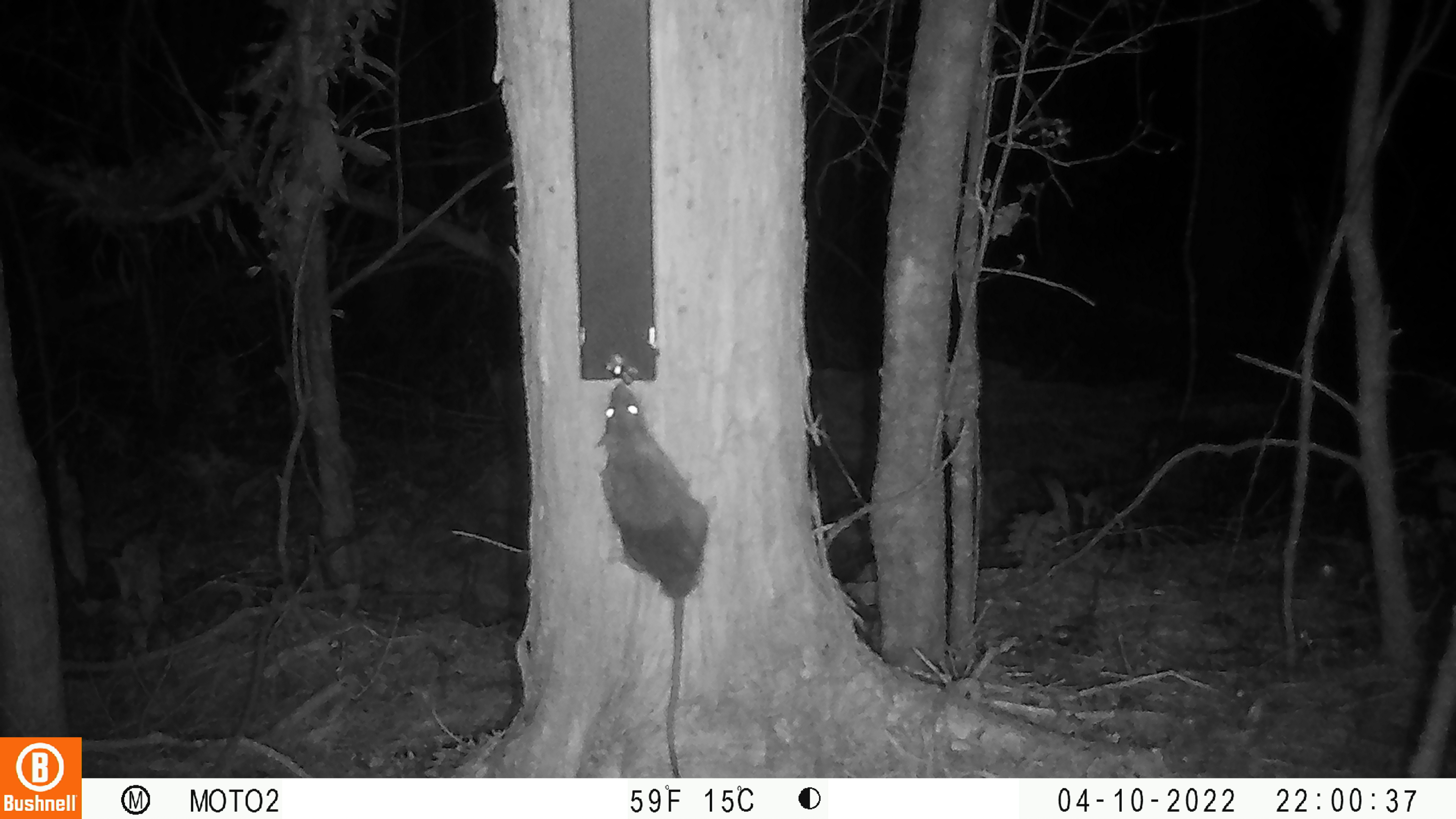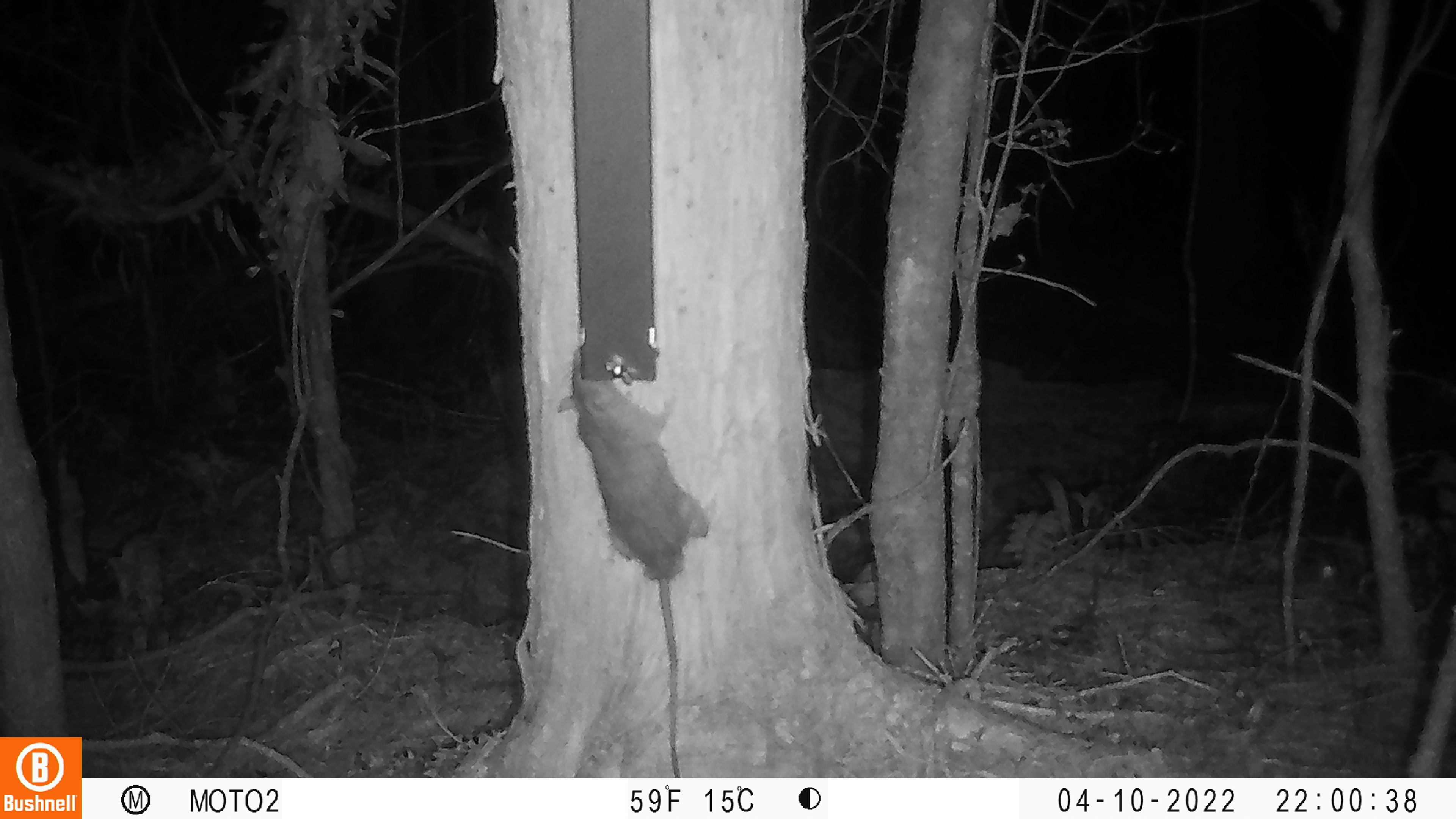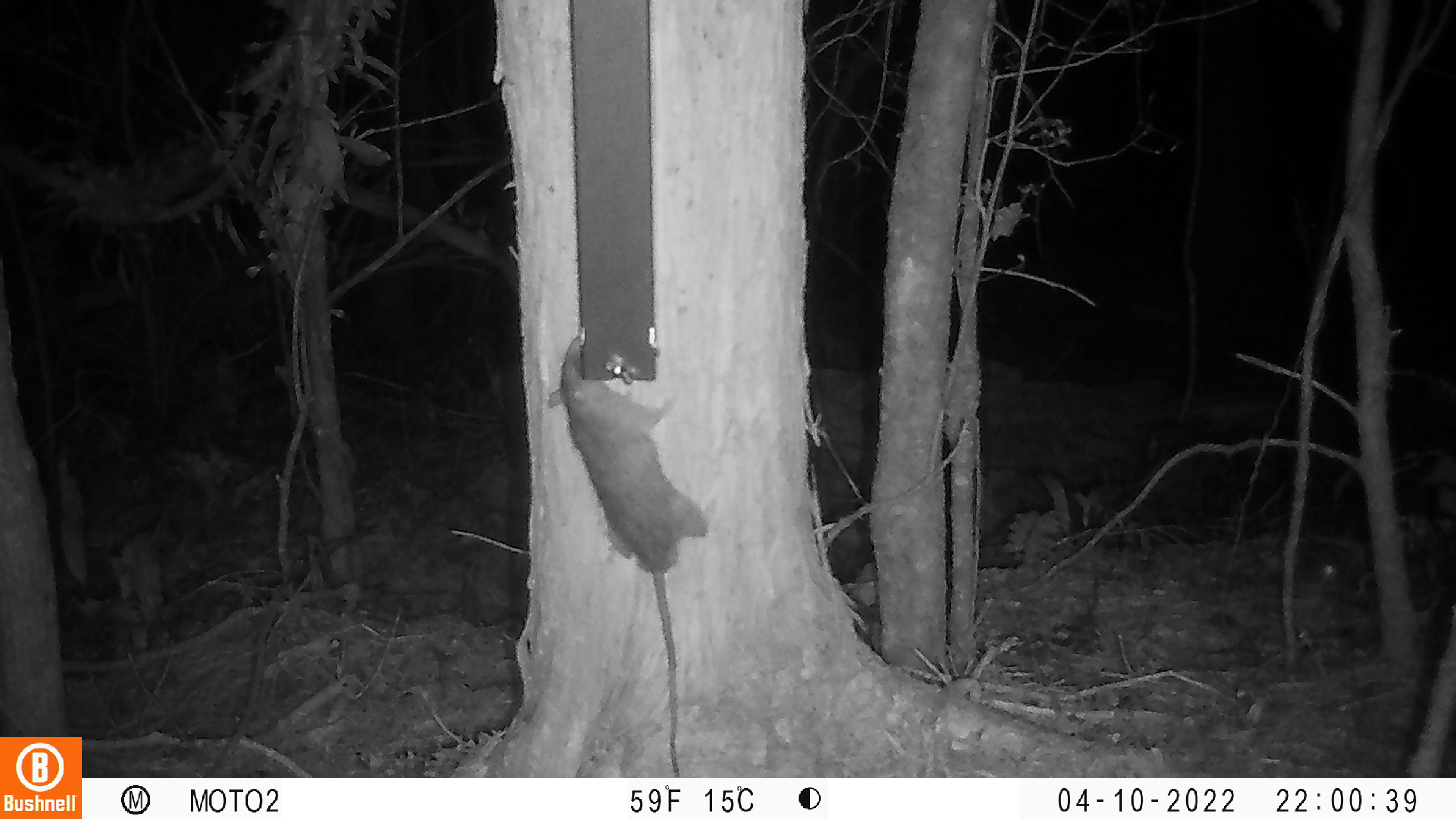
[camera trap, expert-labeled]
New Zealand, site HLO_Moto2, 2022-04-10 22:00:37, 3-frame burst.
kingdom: Animalia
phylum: Chordata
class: Mammalia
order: Rodentia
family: Muridae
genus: Rattus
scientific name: Rattus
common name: rat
Rat (Rattus).